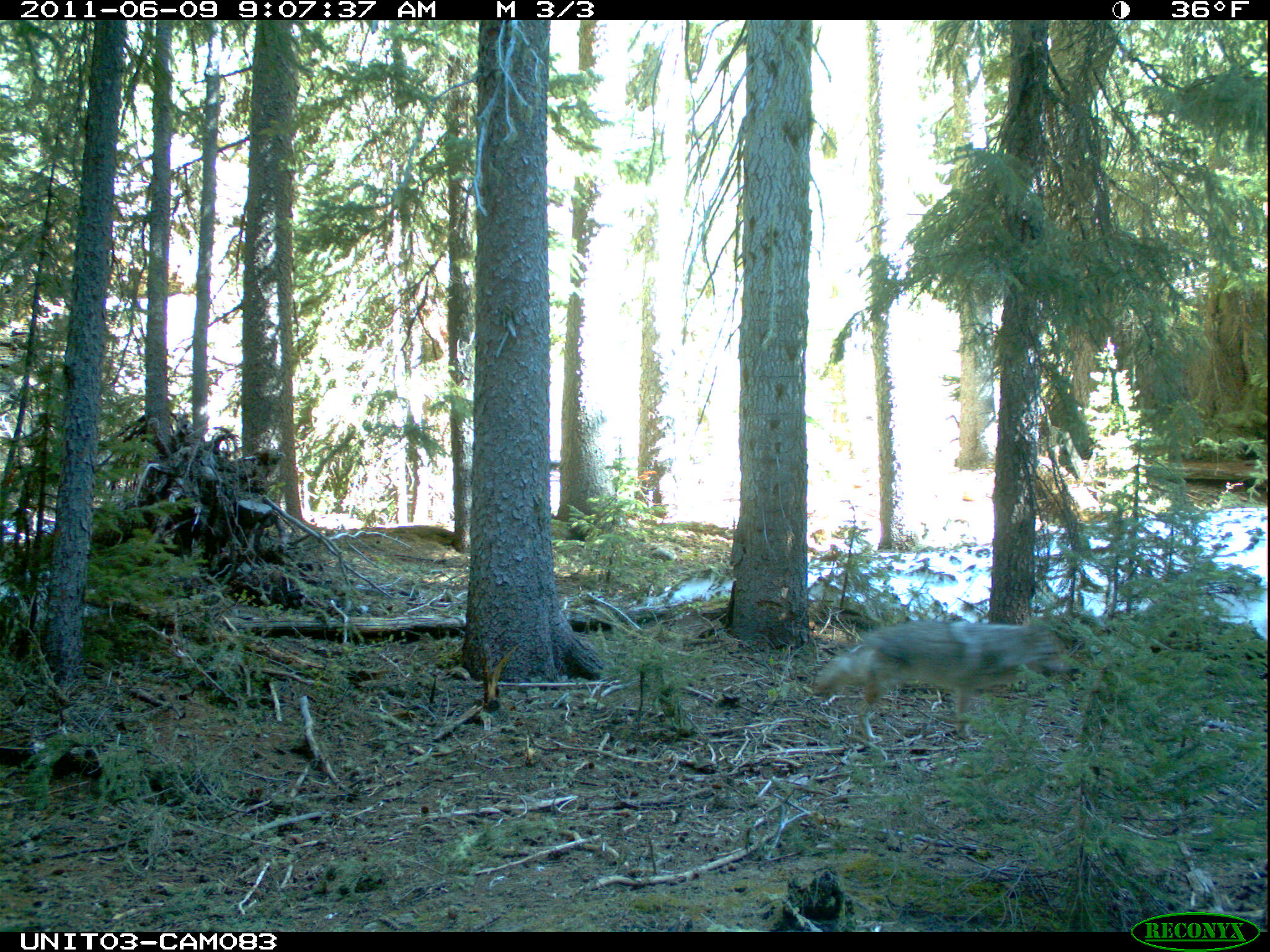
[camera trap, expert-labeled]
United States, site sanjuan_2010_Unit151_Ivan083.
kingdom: Animalia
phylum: Chordata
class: Mammalia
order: Carnivora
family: Canidae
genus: Canis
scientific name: Canis latrans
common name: coyote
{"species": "Canis latrans (coyote)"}